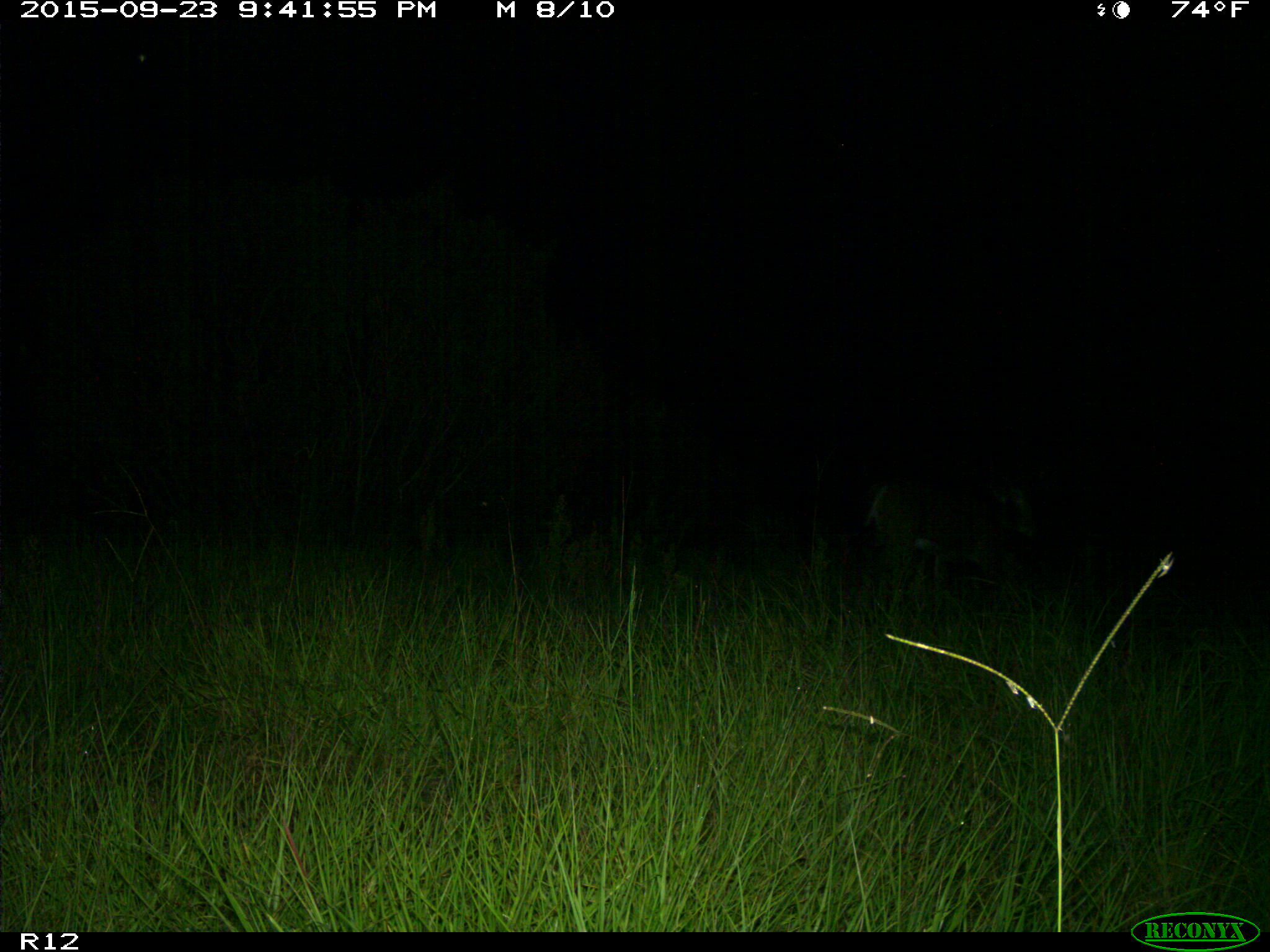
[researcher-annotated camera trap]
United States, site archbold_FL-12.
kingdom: Animalia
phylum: Chordata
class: Mammalia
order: Artiodactyla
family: Cervidae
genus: Odocoileus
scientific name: Odocoileus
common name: deer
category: unidentified deer